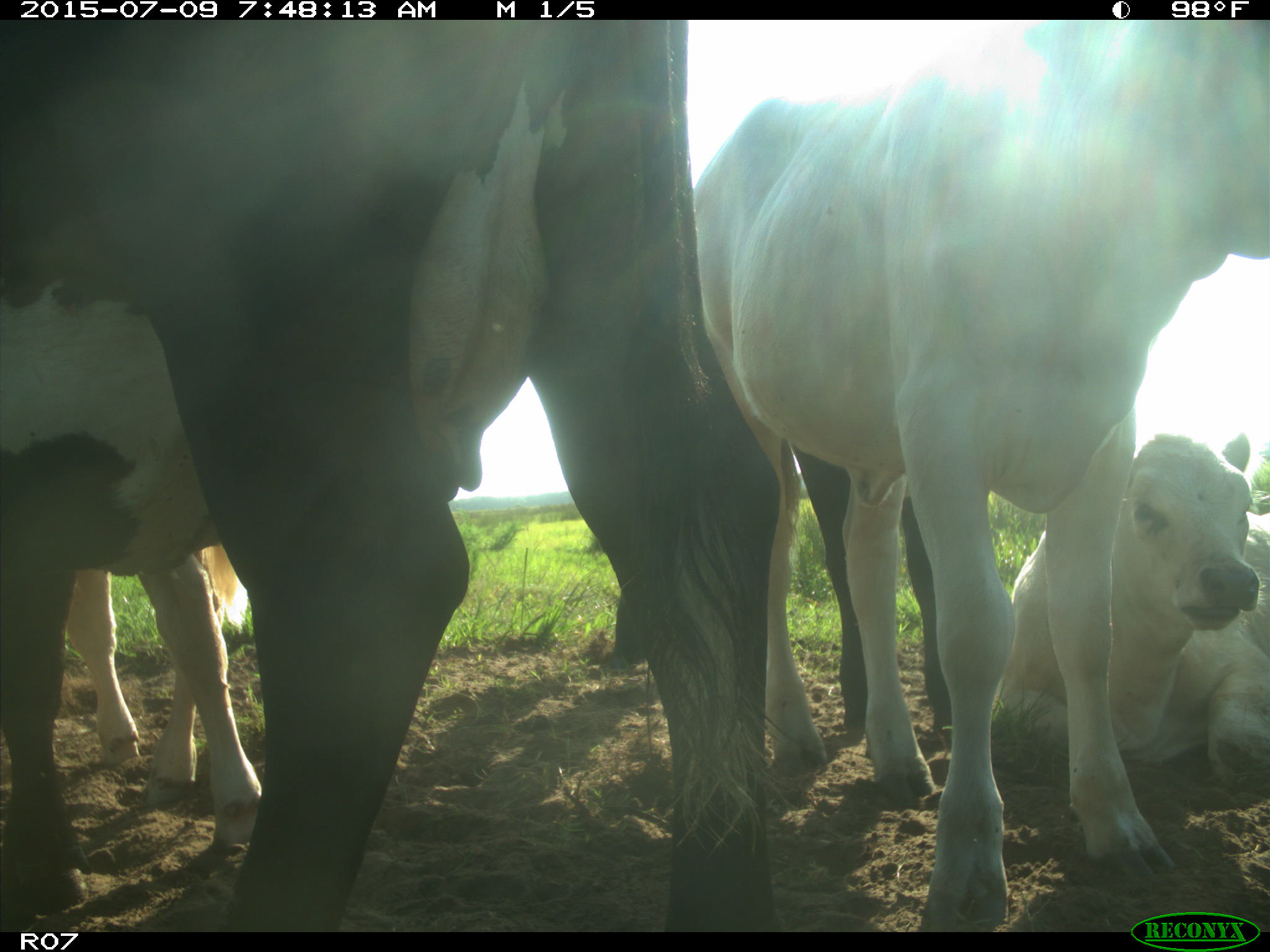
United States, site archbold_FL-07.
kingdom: Animalia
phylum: Chordata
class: Mammalia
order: Artiodactyla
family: Bovidae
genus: Bos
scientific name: Bos taurus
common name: domestic cow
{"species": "Bos taurus (domestic cow)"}